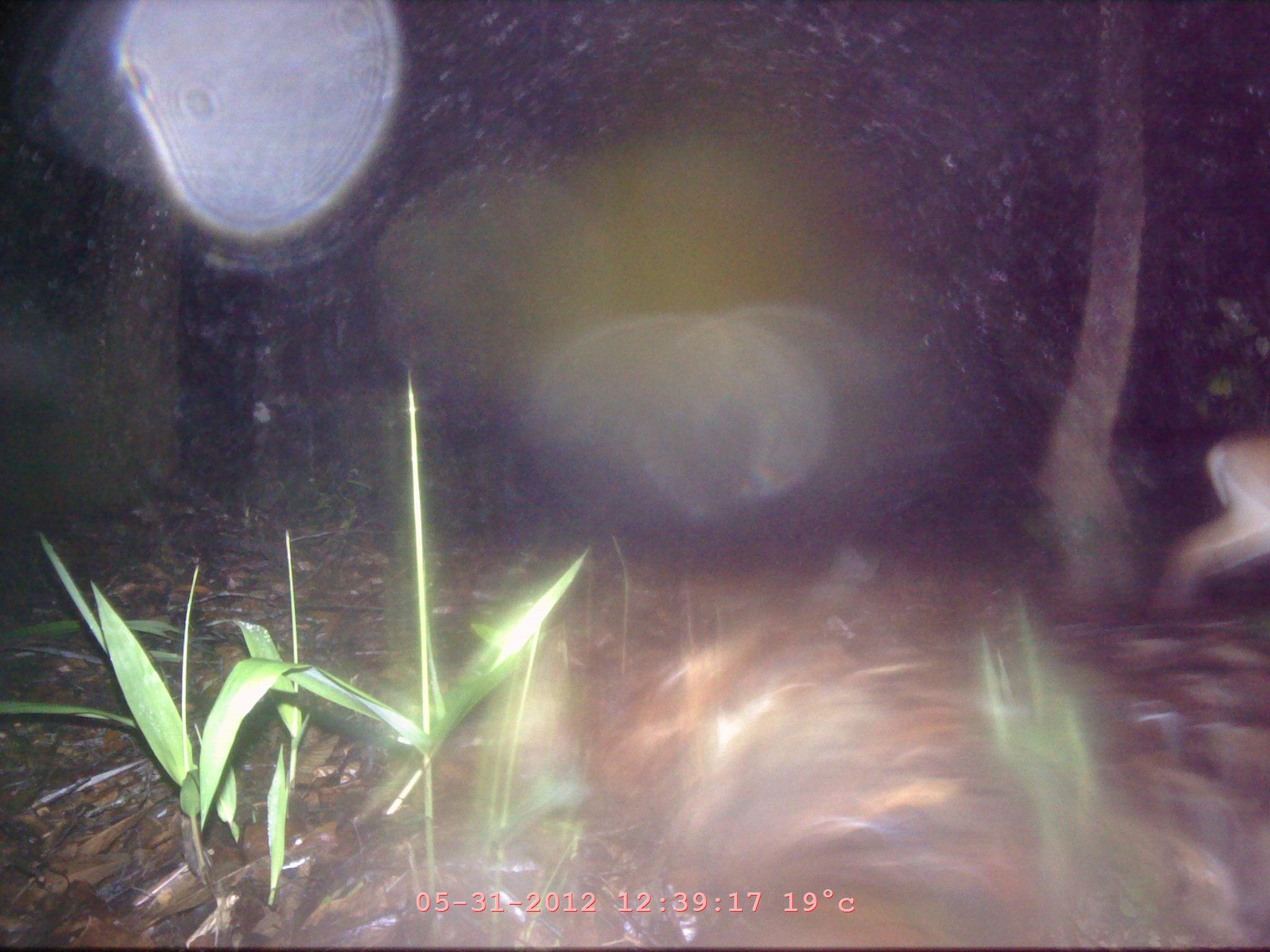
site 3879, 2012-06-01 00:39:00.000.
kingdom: Animalia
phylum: Chordata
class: Mammalia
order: Artiodactyla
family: Cervidae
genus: Muntiacus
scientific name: Muntiacus muntjak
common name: southern red muntjac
Muntiacus muntjak (southern red muntjac), count 1.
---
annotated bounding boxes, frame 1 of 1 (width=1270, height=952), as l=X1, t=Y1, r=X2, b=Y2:
muntiacus muntjak: l=1151, t=430, r=1269, b=619